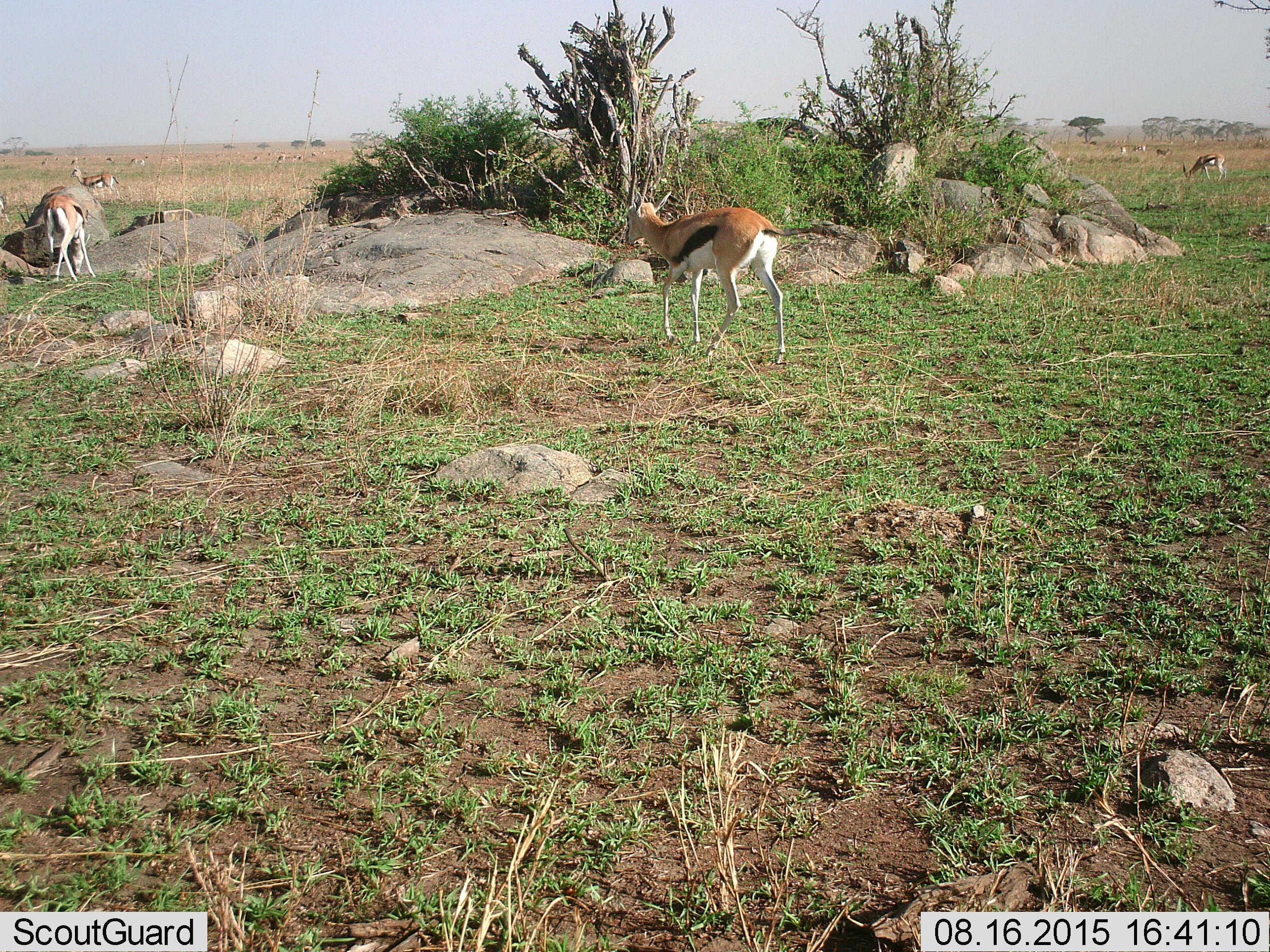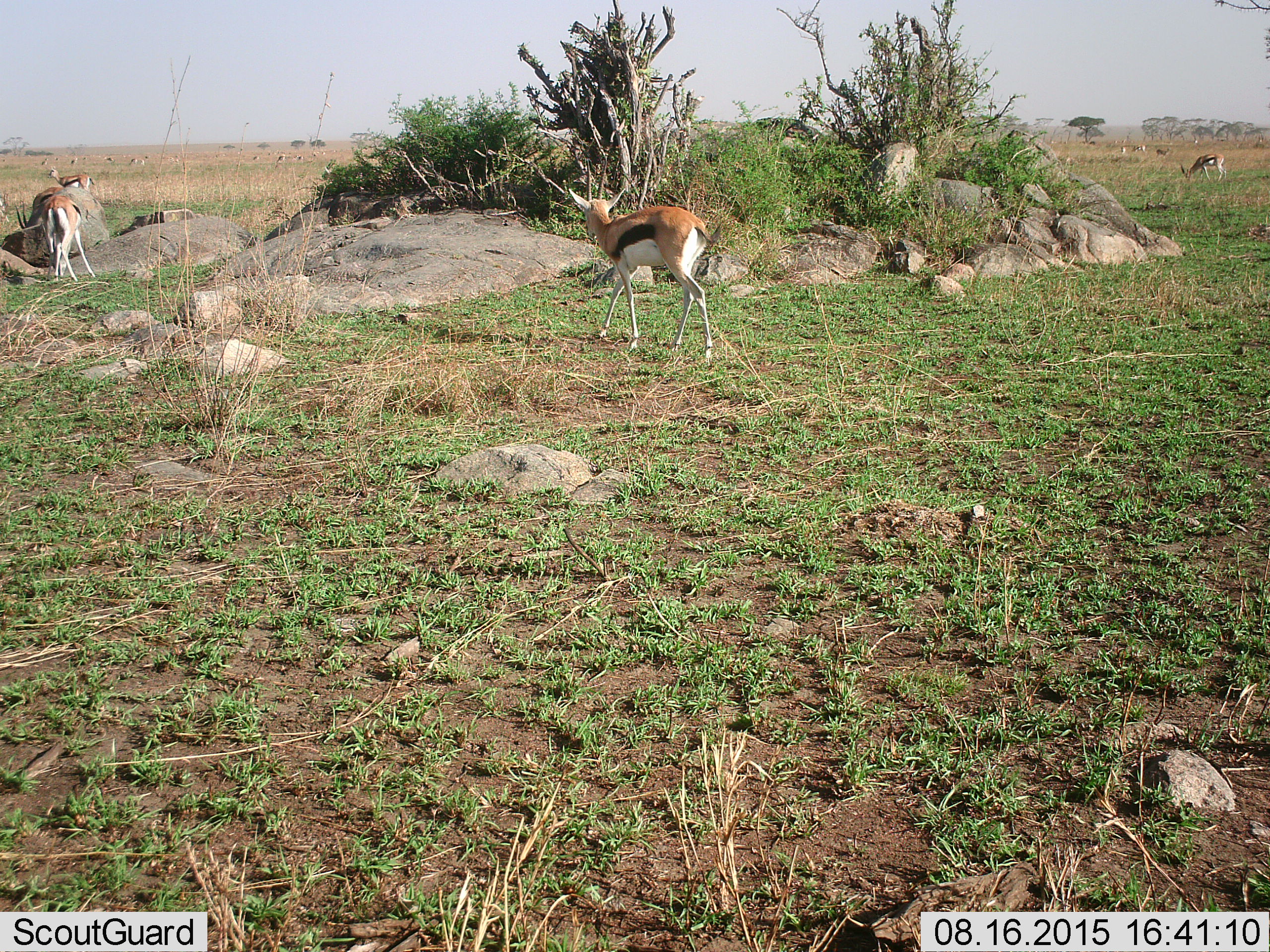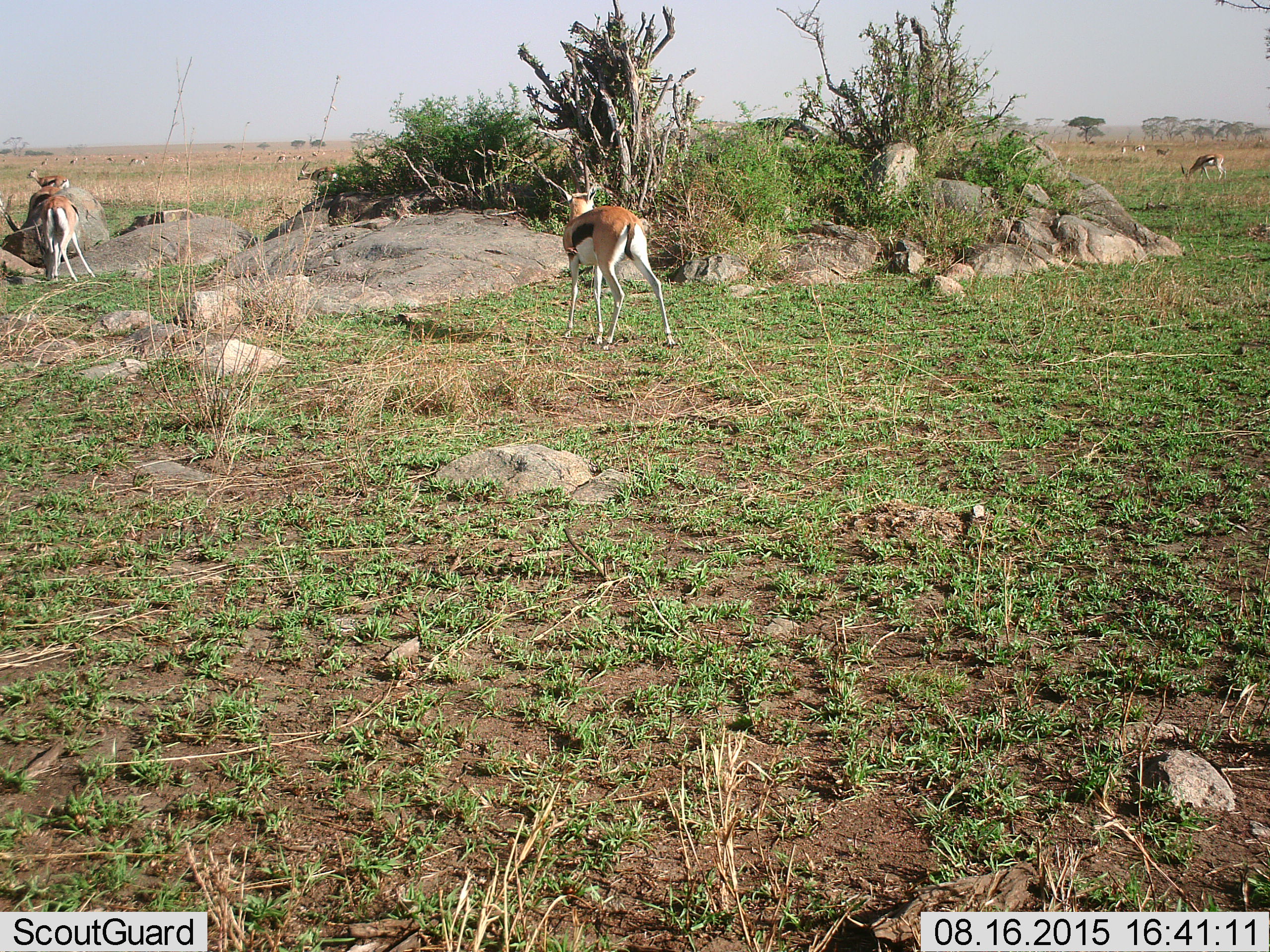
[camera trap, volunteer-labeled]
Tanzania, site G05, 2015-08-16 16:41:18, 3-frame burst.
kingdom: Animalia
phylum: Chordata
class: Mammalia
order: Artiodactyla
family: Bovidae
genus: Eudorcas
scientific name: Eudorcas thomsonii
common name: thomson's gazelle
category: gazellethomsons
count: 11-50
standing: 75%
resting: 6%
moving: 75%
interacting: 6%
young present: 6%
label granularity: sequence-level